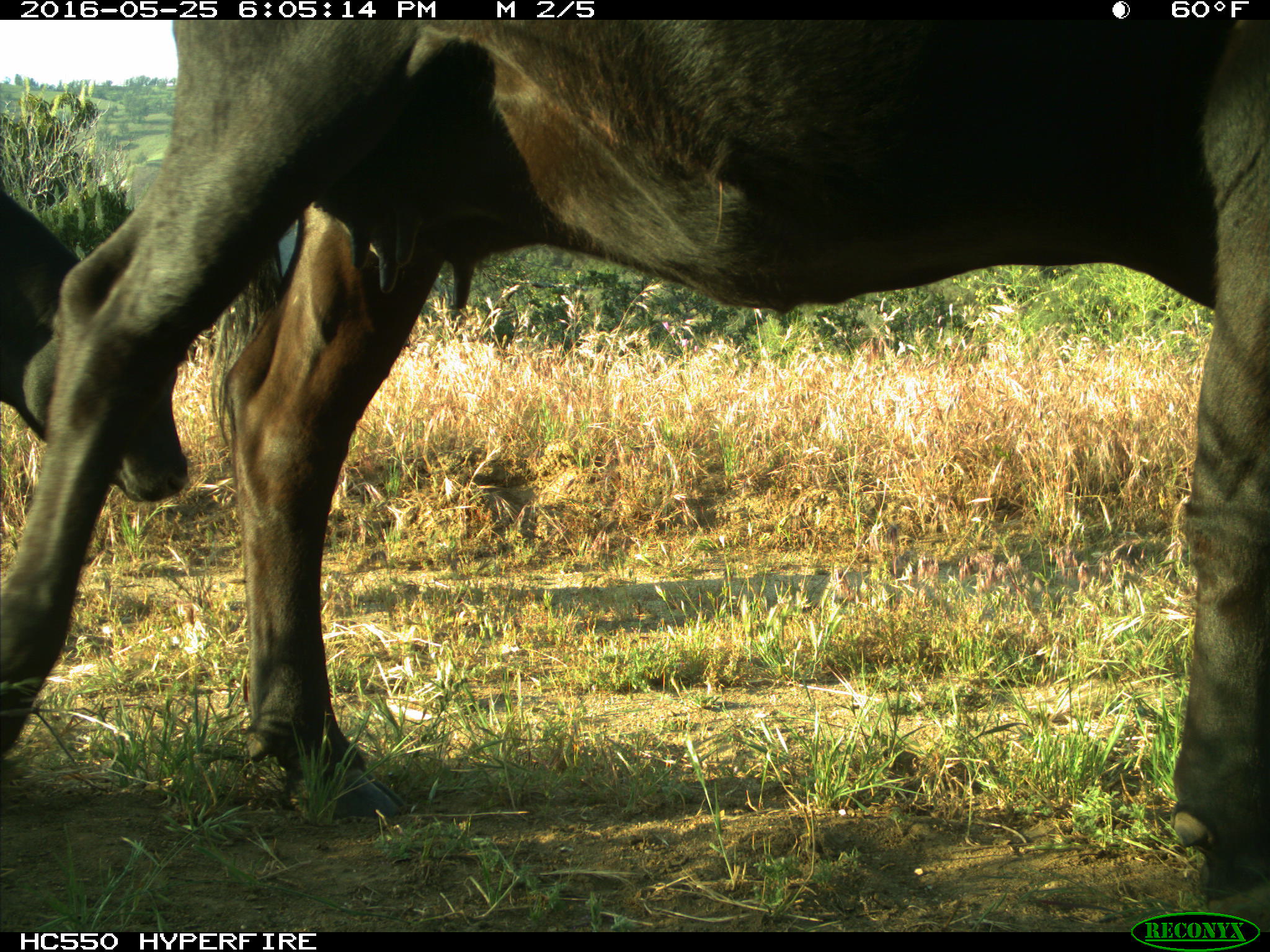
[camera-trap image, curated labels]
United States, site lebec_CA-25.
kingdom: Animalia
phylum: Chordata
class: Mammalia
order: Artiodactyla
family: Bovidae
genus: Bos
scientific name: Bos taurus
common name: domestic cow